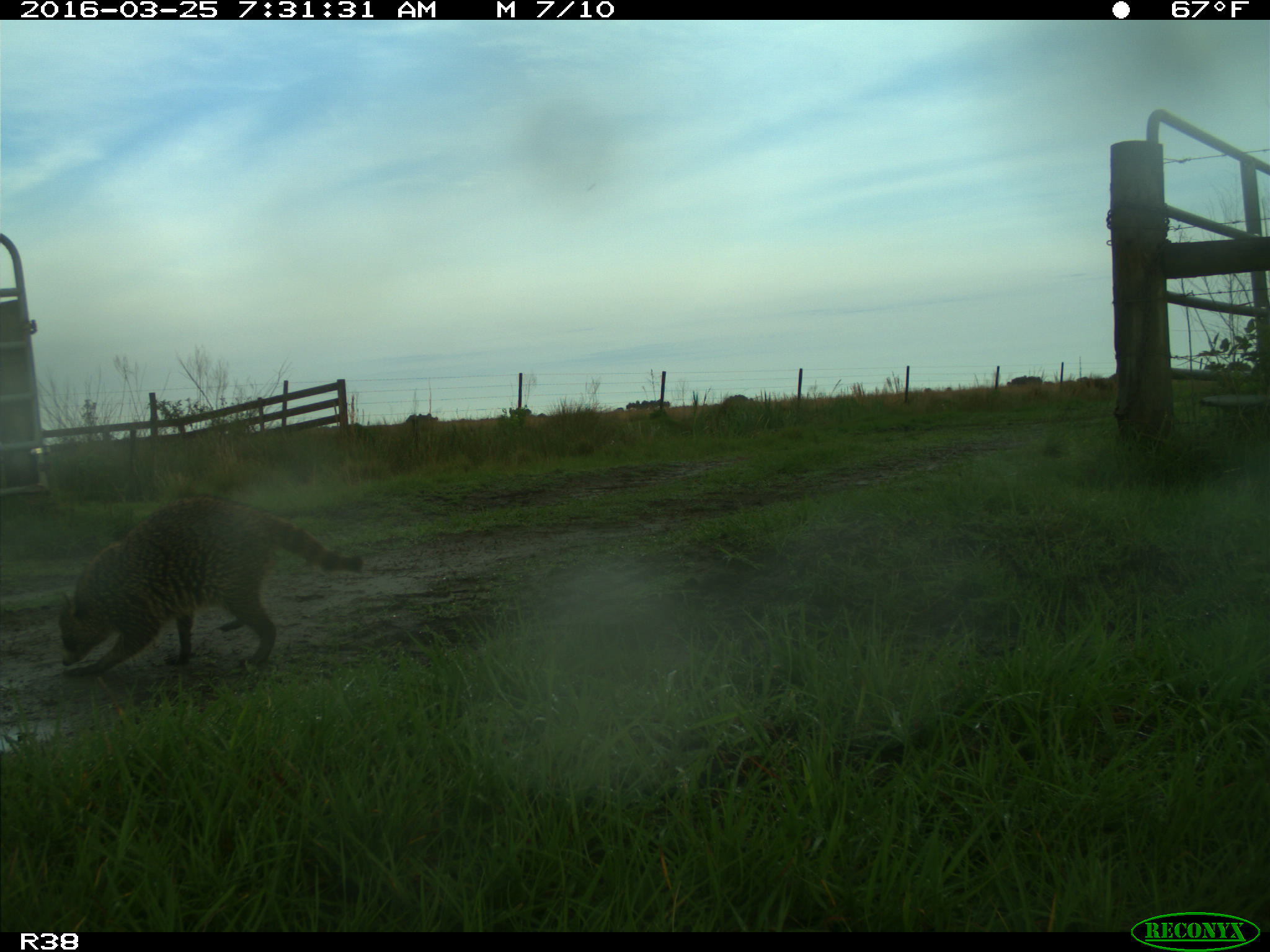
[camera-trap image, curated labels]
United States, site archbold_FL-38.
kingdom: Animalia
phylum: Chordata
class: Mammalia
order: Carnivora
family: Procyonidae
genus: Procyon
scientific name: Procyon lotor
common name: common raccoon